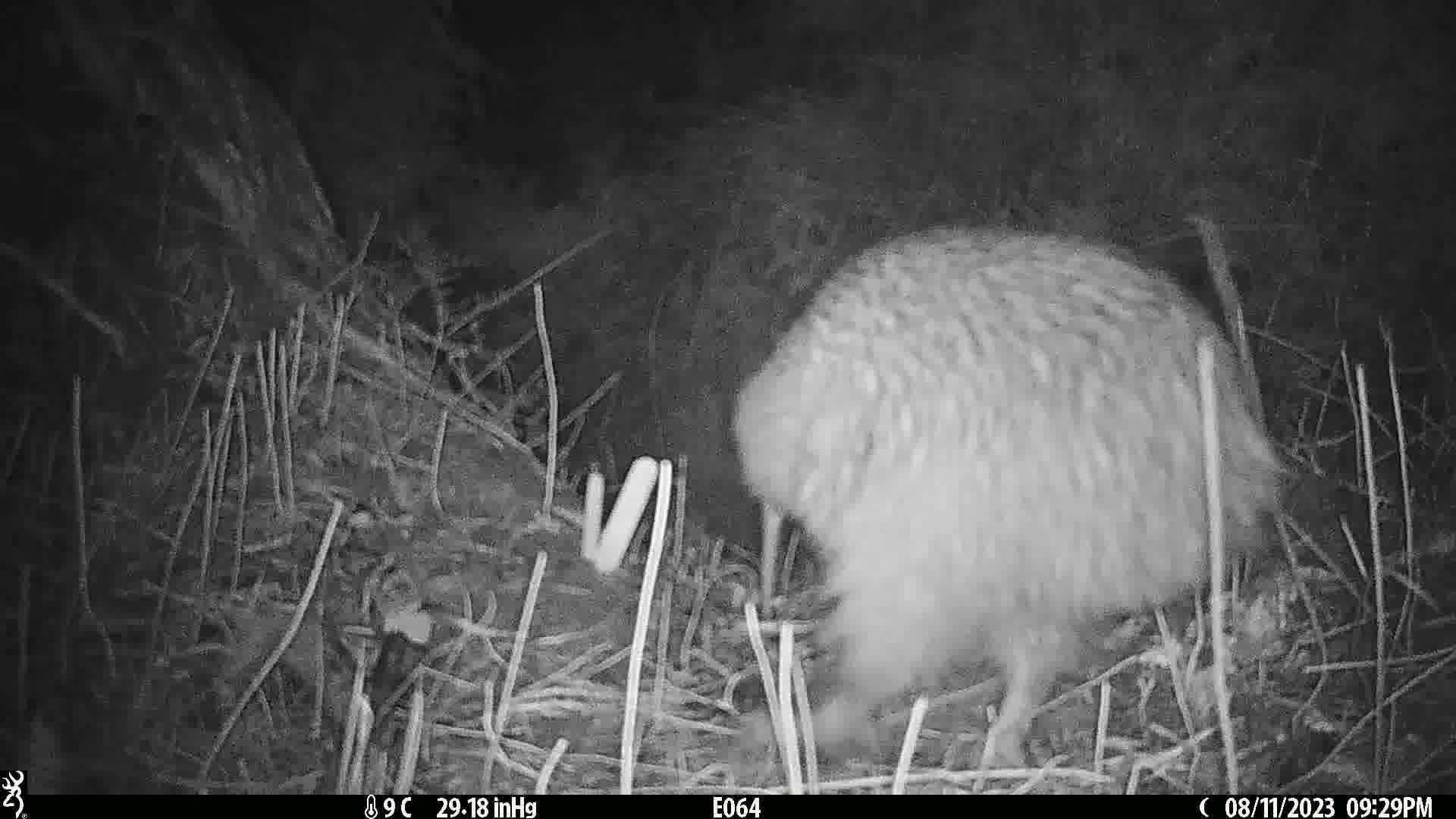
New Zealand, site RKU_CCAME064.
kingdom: Animalia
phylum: Chordata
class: Aves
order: Apterygiformes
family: Apterygidae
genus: Apteryx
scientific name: Apteryx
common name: kiwi